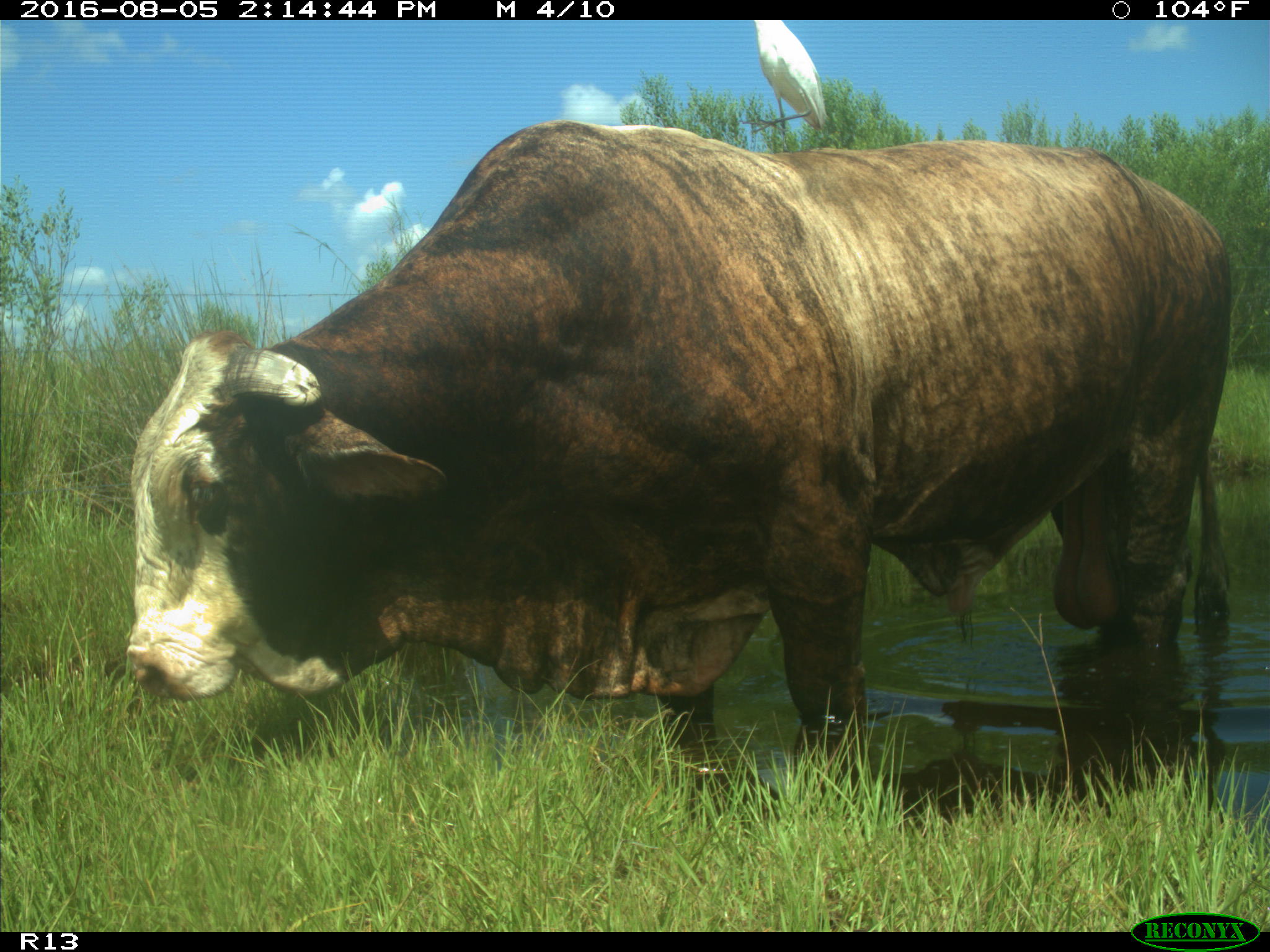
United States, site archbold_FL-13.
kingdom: Animalia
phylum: Chordata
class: Mammalia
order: Artiodactyla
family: Bovidae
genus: Bos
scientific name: Bos taurus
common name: domestic cow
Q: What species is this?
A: Bos taurus (domestic cow).